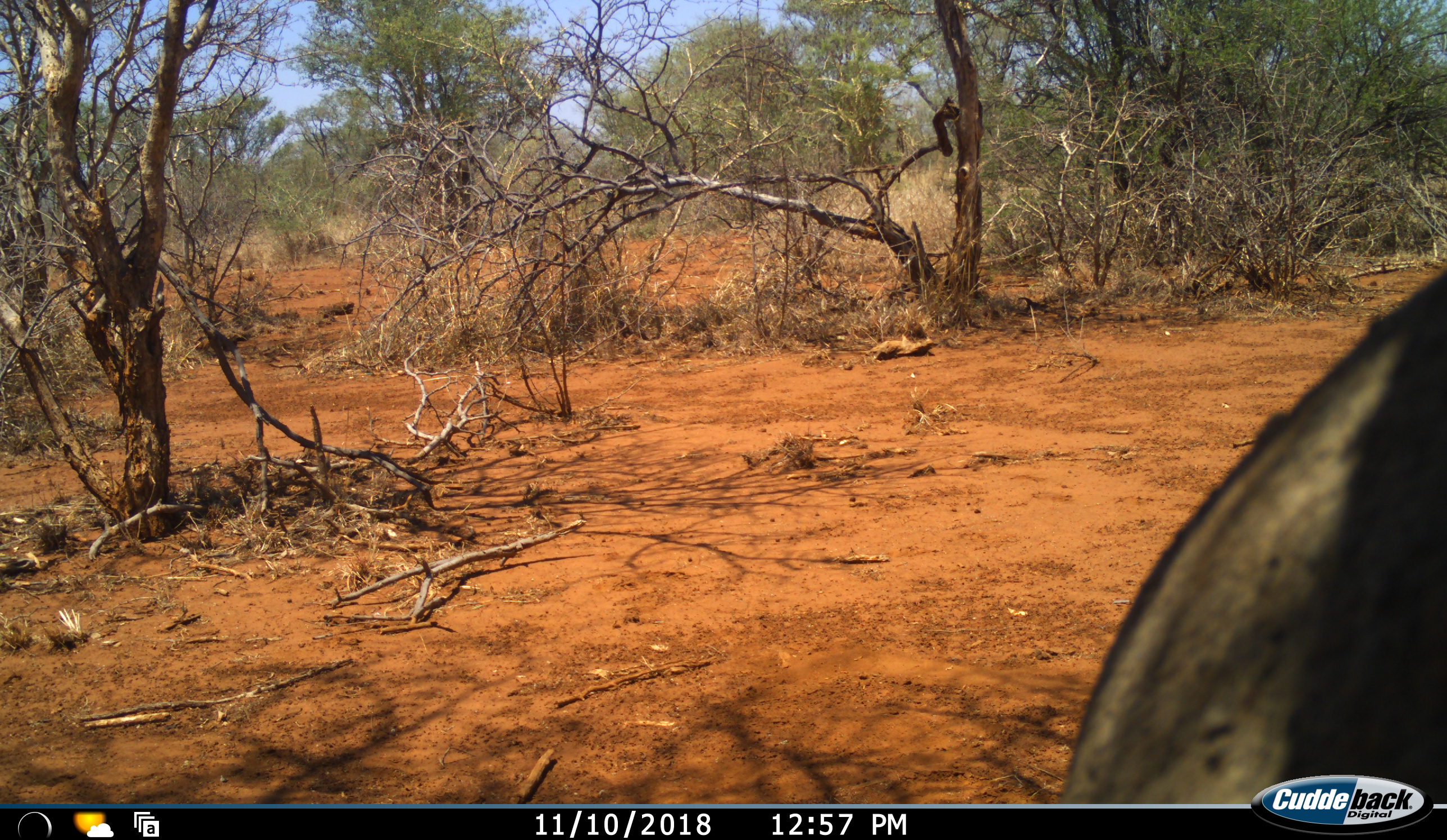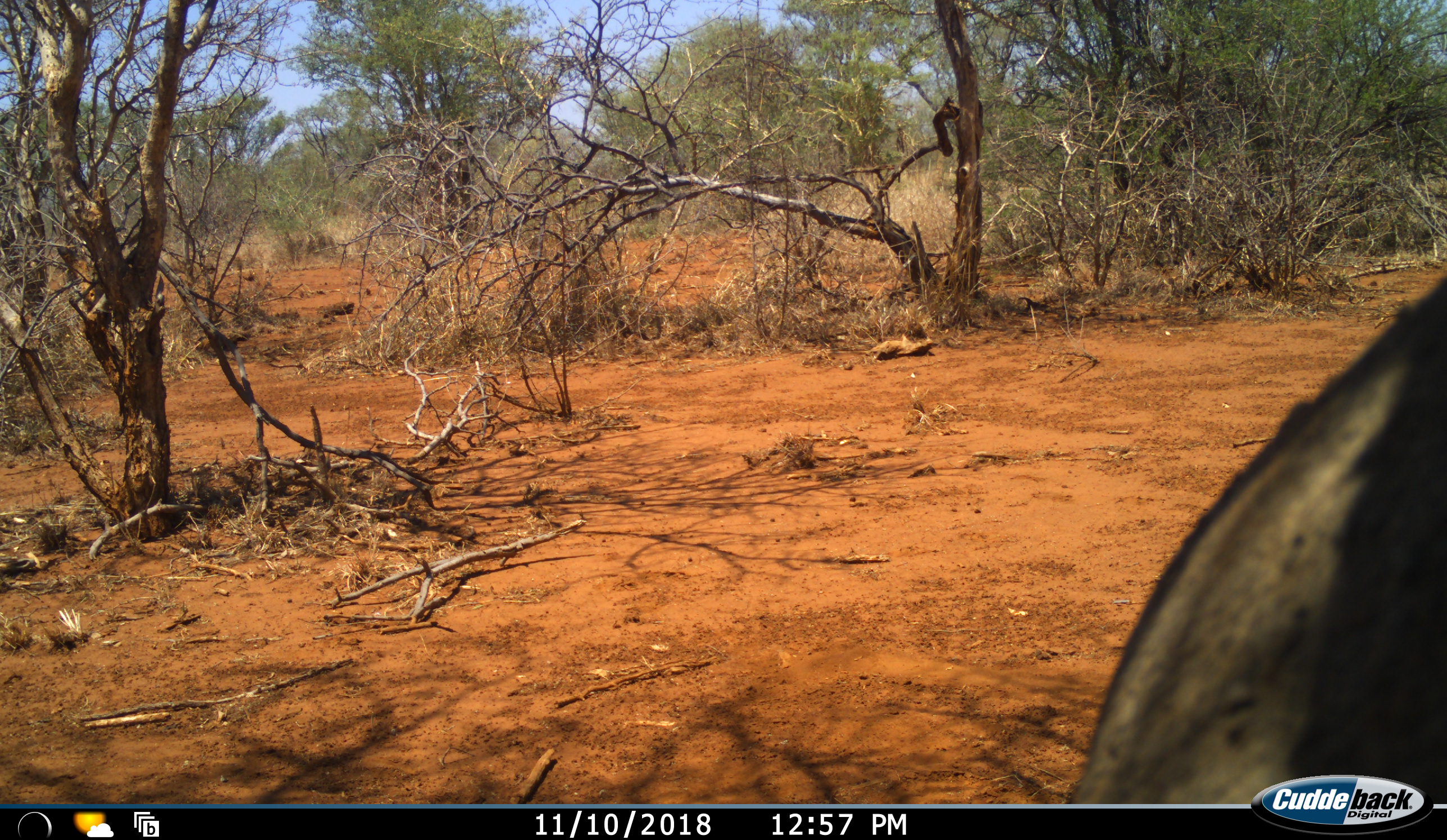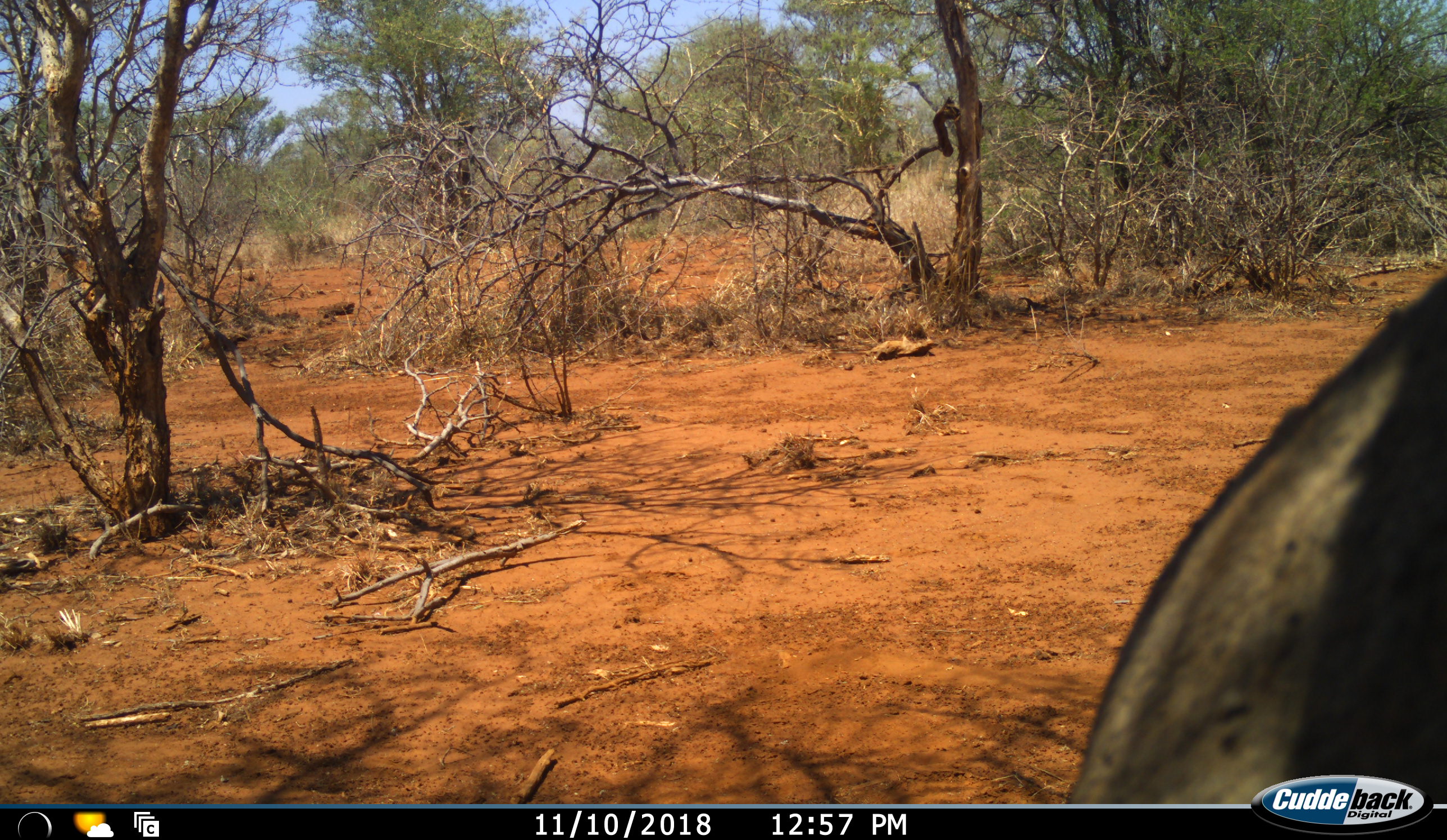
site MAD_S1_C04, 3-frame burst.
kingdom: Animalia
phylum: Chordata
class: Mammalia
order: Artiodactyla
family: Bovidae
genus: Connochaetes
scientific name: Connochaetes taurinus taurinus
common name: blue wildebeest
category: wildebeestblue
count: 1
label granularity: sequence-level